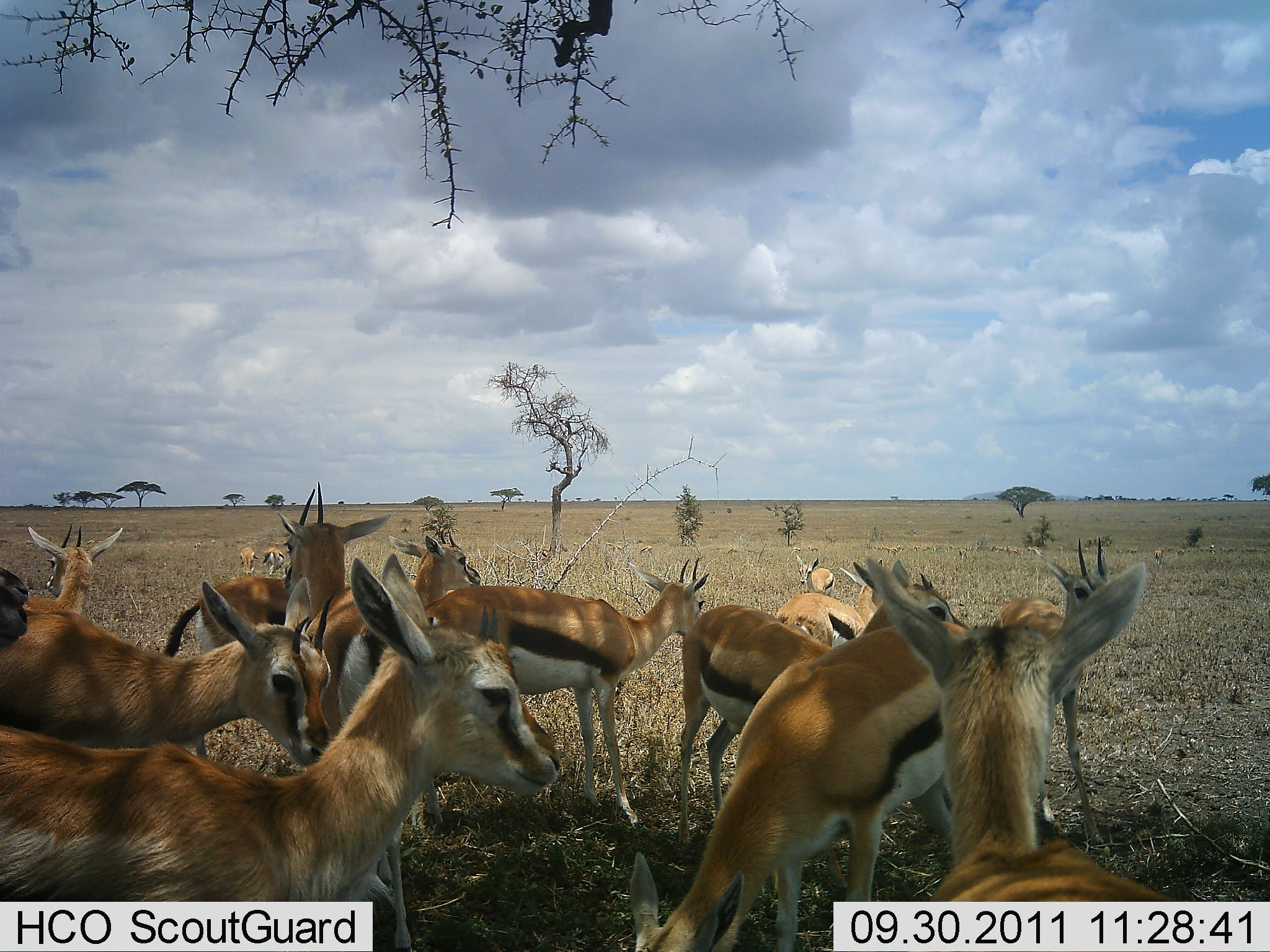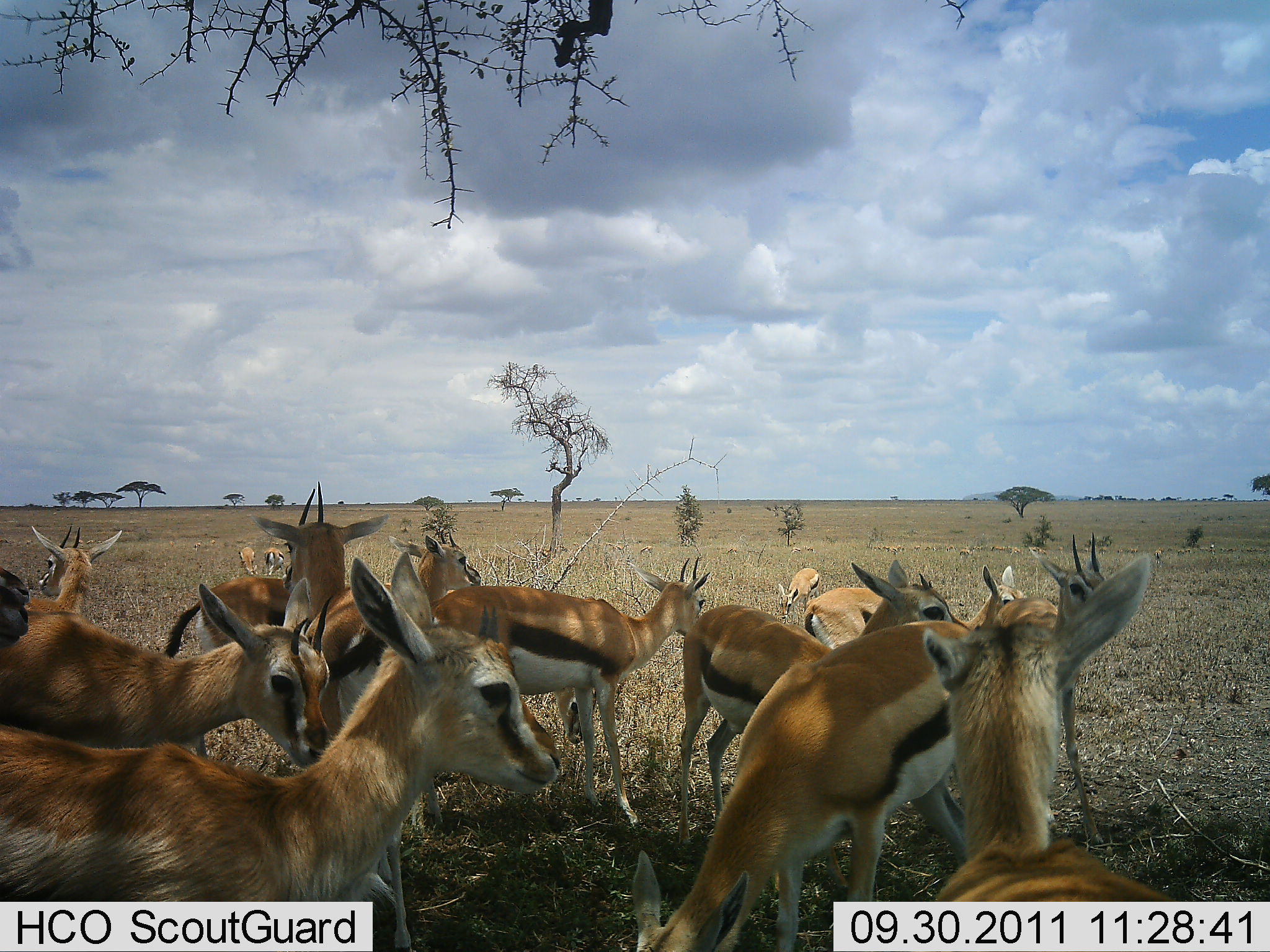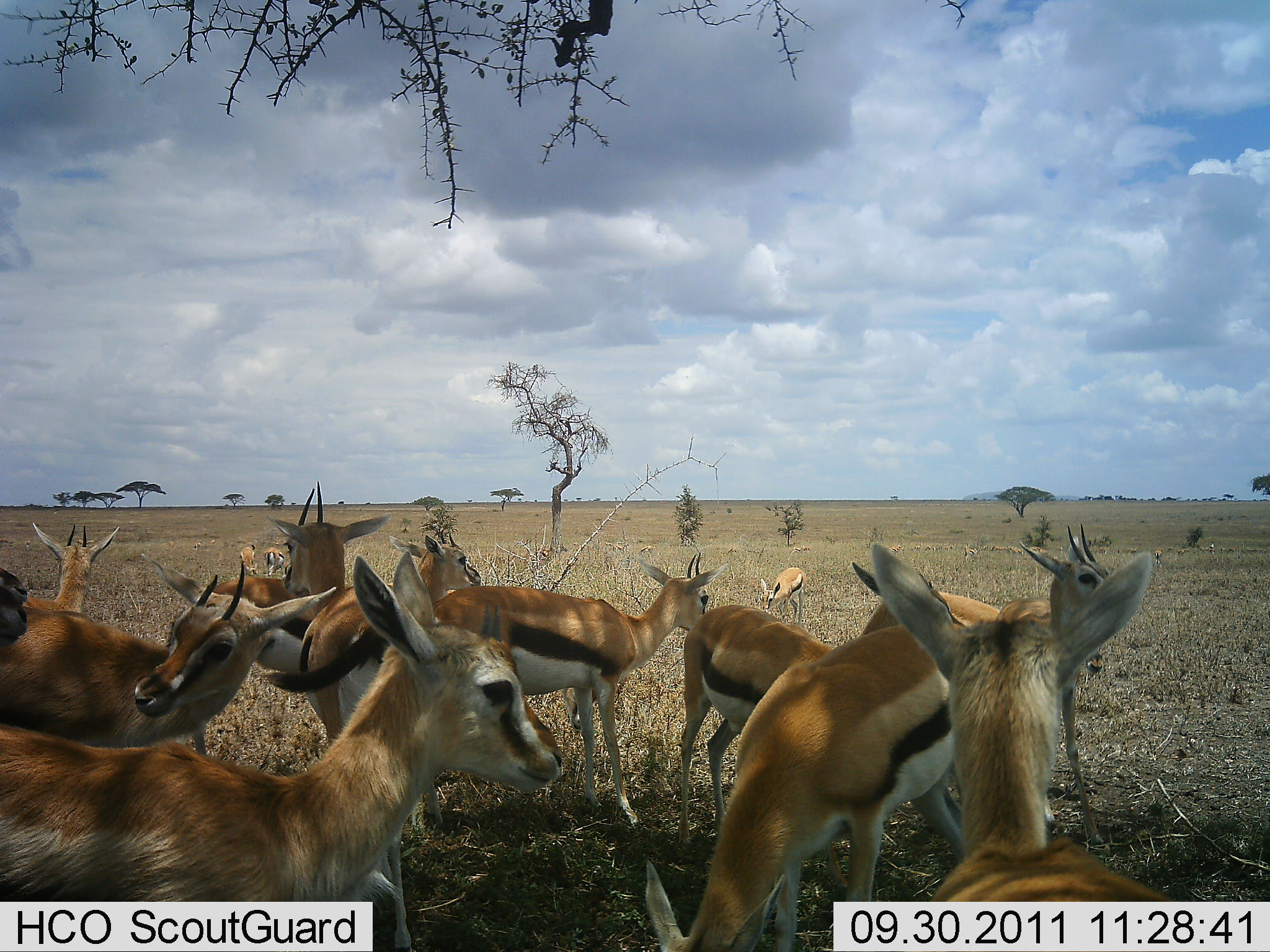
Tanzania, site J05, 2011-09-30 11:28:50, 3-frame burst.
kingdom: Animalia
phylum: Chordata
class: Mammalia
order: Artiodactyla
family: Bovidae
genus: Eudorcas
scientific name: Eudorcas thomsonii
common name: thomson's gazelle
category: gazellethomsons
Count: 11-50.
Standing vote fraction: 82%.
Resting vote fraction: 0%.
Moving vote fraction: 18%.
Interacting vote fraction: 36%.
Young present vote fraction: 18%.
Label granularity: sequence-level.